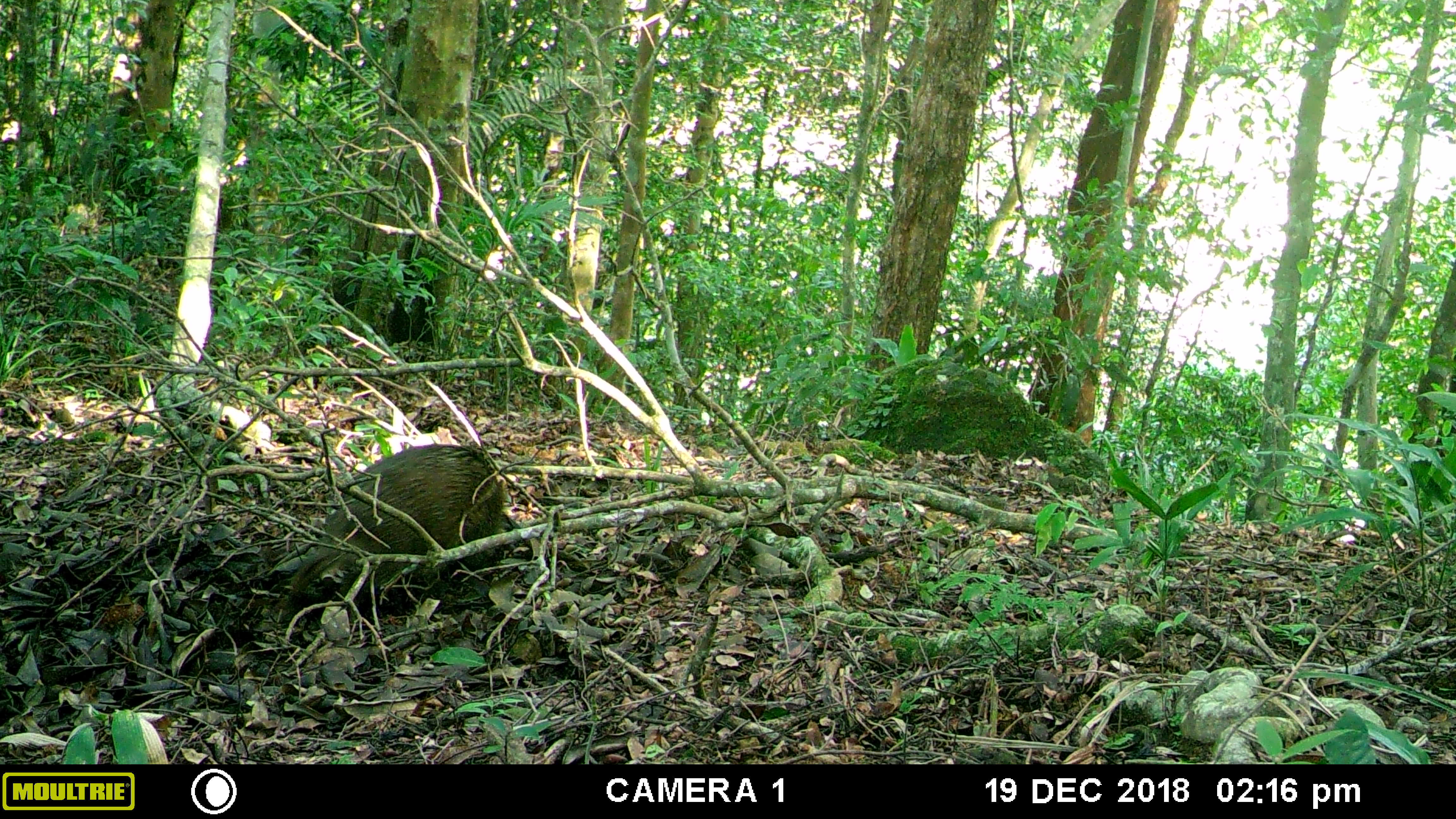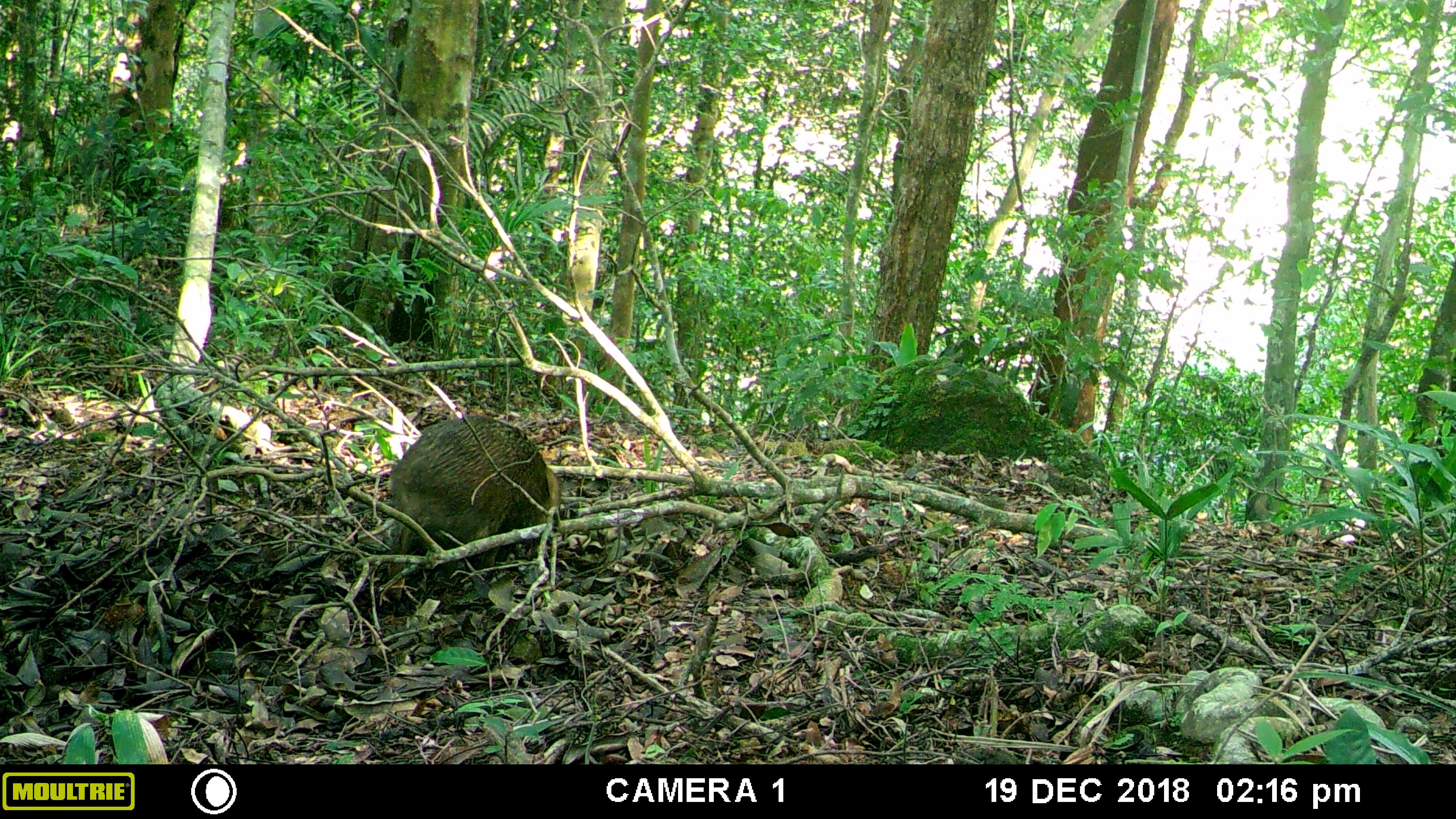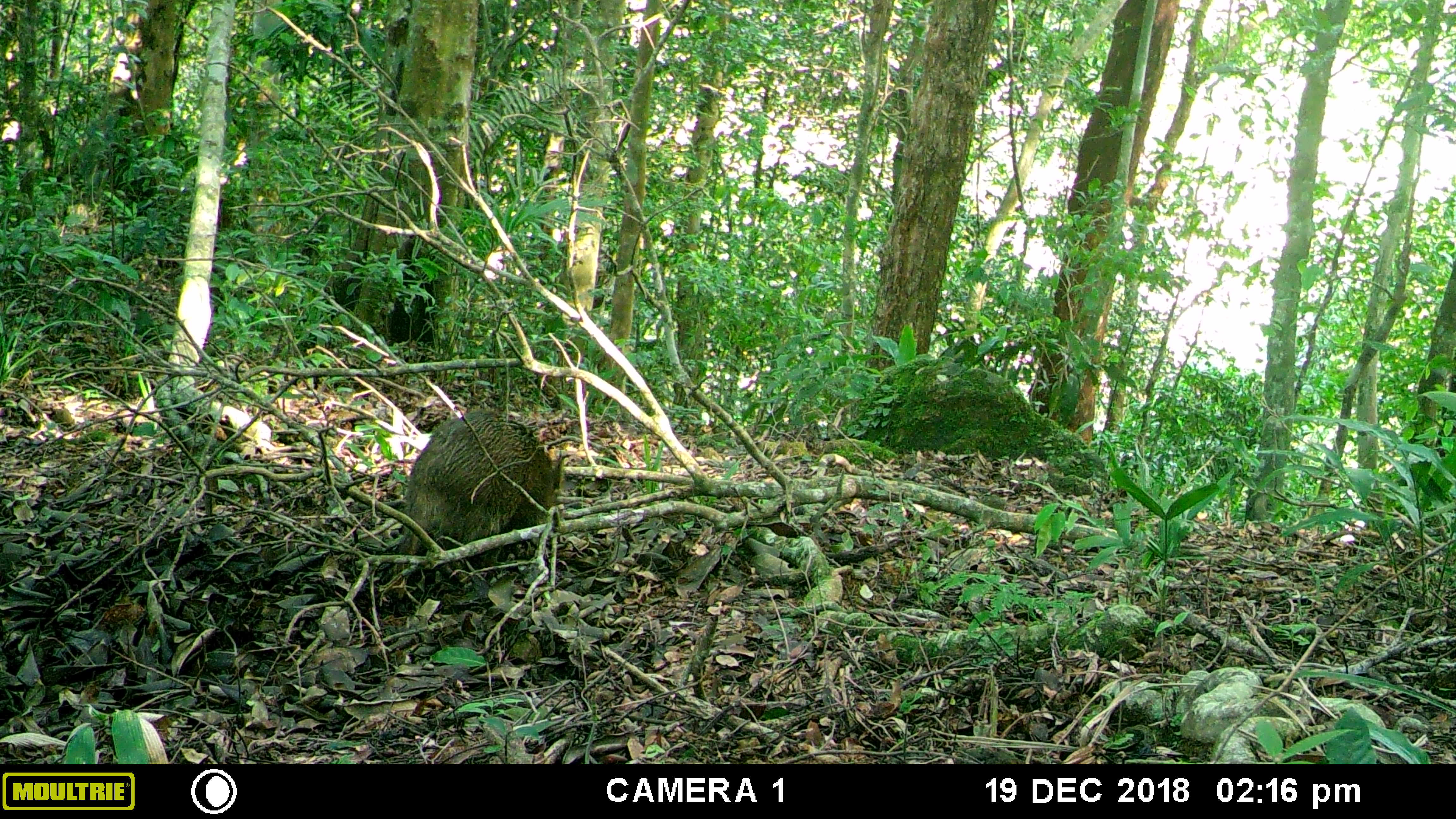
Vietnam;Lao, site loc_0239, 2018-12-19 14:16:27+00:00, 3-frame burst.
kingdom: Animalia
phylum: Chordata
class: Mammalia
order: Artiodactyla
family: Suidae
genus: Sus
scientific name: Sus scrofa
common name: eurasian wild pig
Eurasian wild pig (Sus scrofa). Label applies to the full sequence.